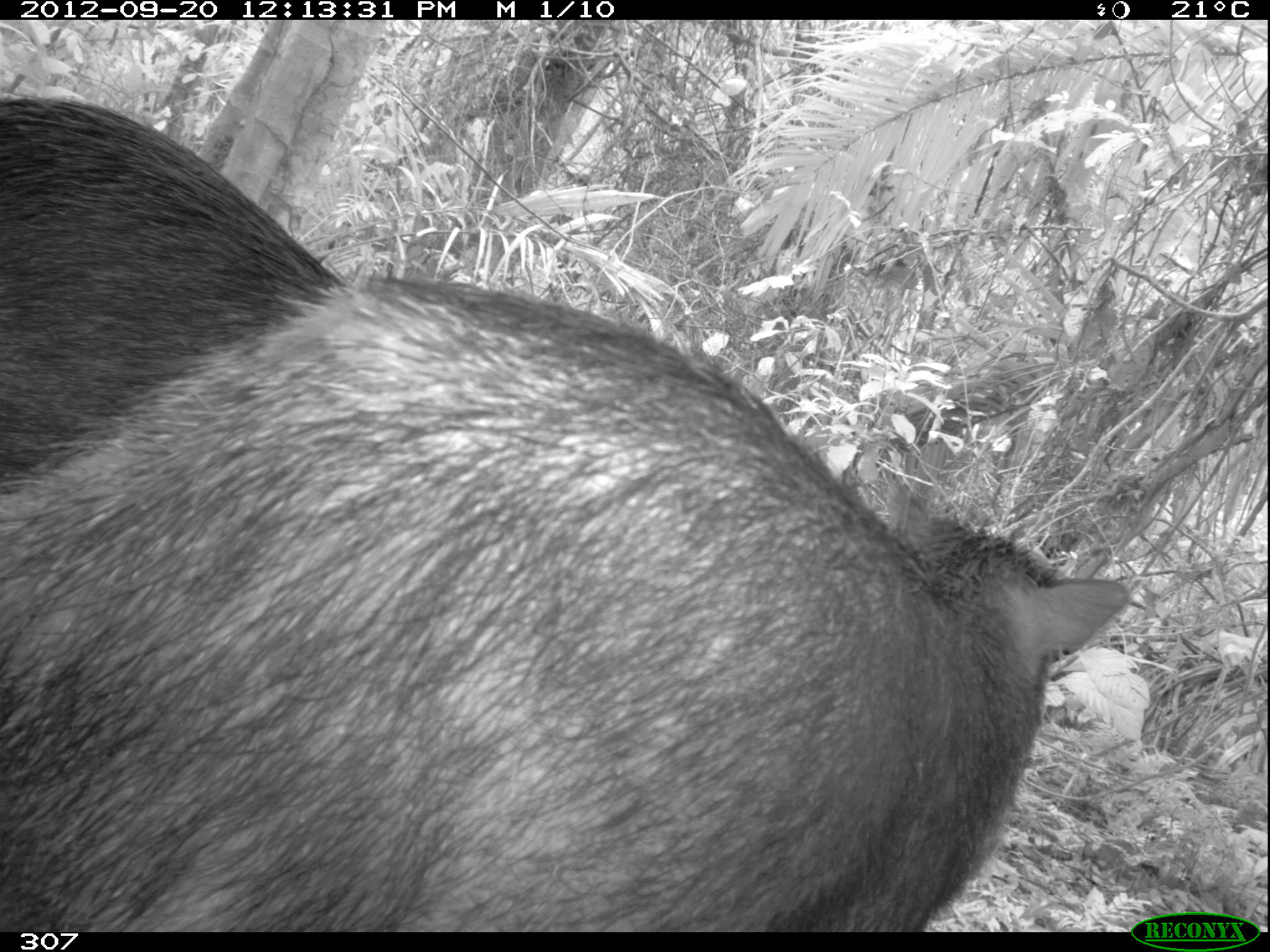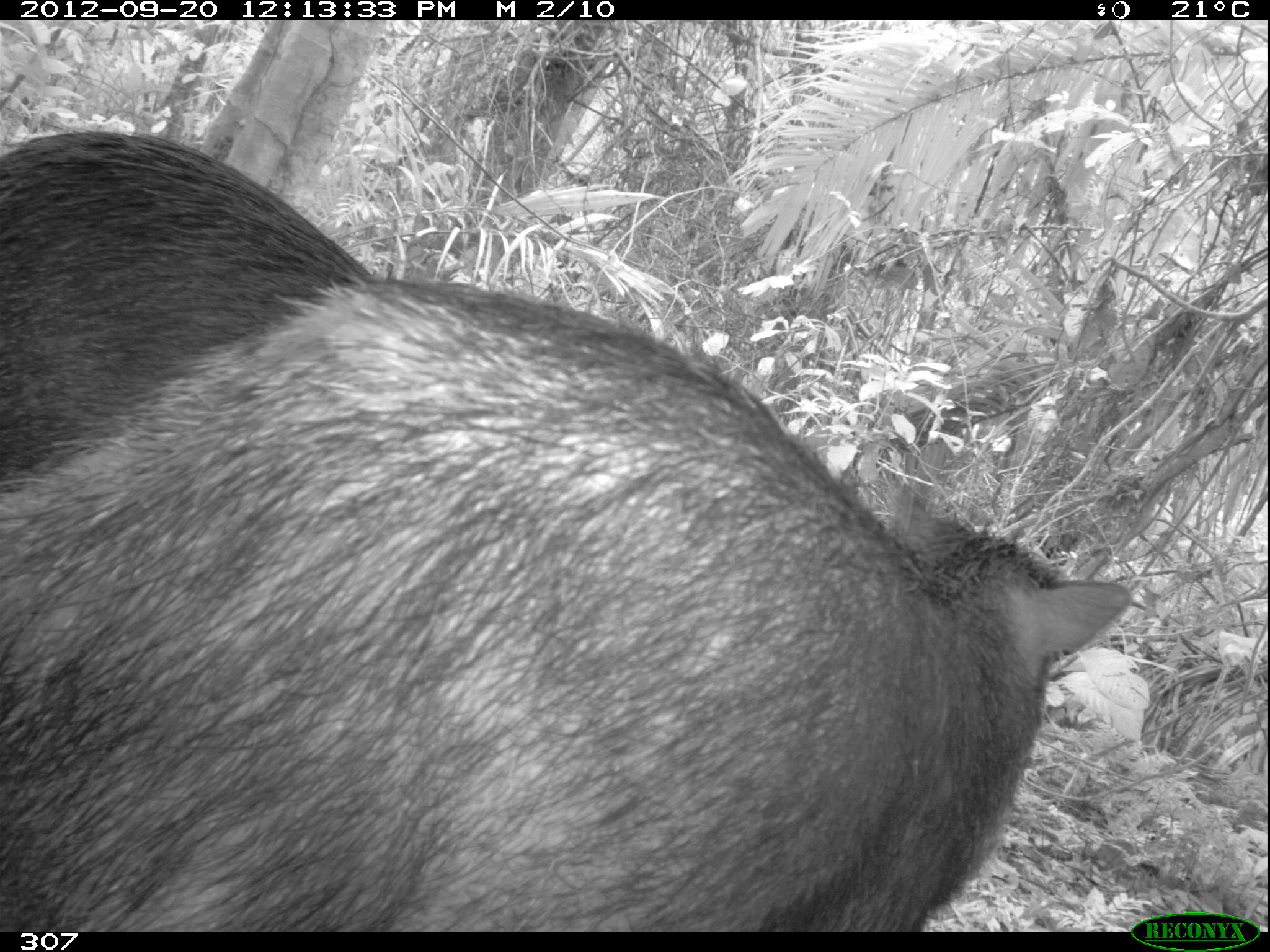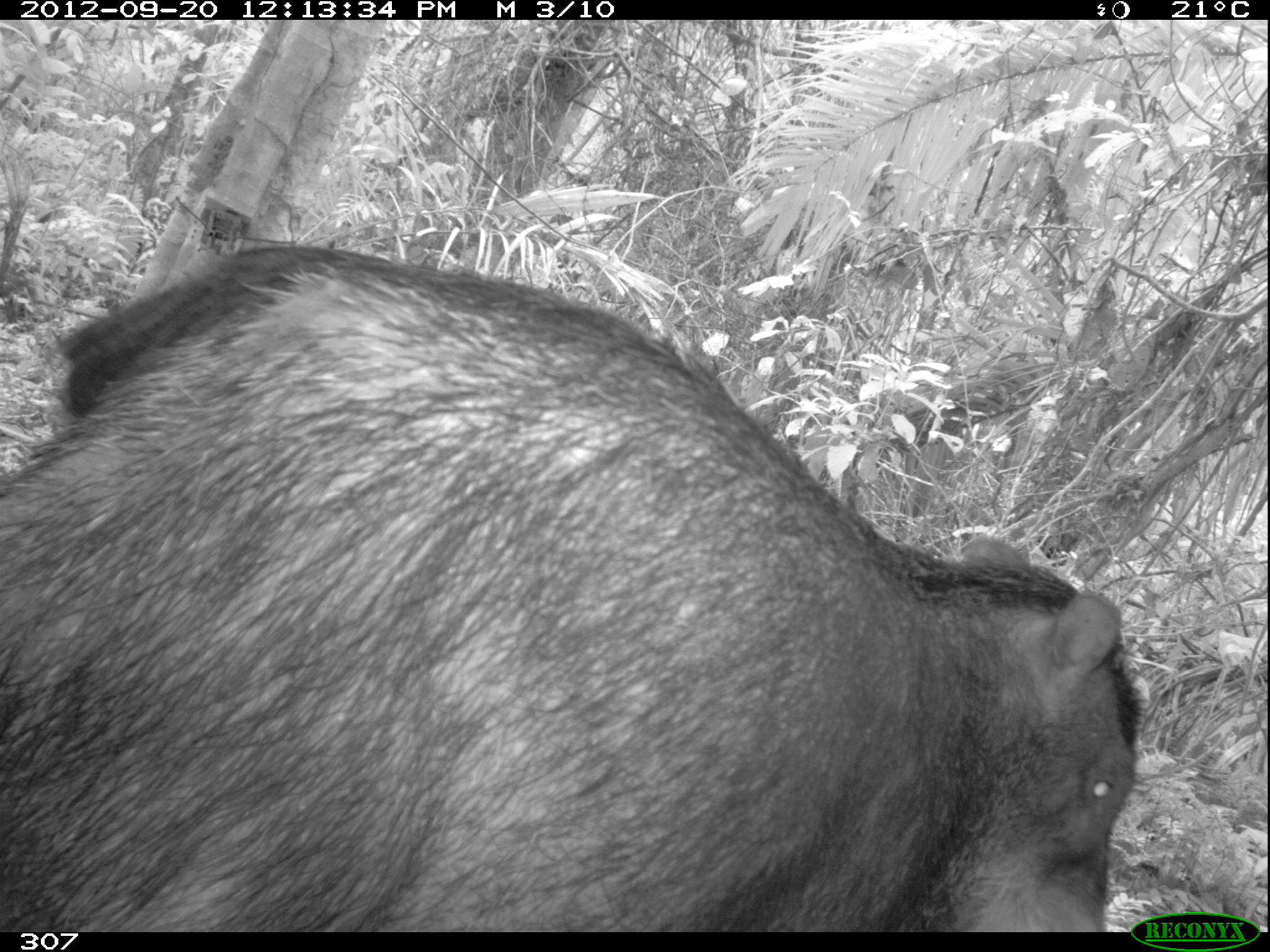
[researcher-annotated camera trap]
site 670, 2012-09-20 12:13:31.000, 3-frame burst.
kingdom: Animalia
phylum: Chordata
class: Mammalia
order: Artiodactyla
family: Tayassuidae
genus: Tayassu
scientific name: Tayassu pecari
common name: white-lipped peccary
Tayassu pecari (white-lipped peccary).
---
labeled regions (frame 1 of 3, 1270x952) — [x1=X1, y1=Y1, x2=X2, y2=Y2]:
tayassu pecari: [x1=1, y1=272, x2=1128, y2=926]; [x1=0, y1=97, x2=346, y2=495]